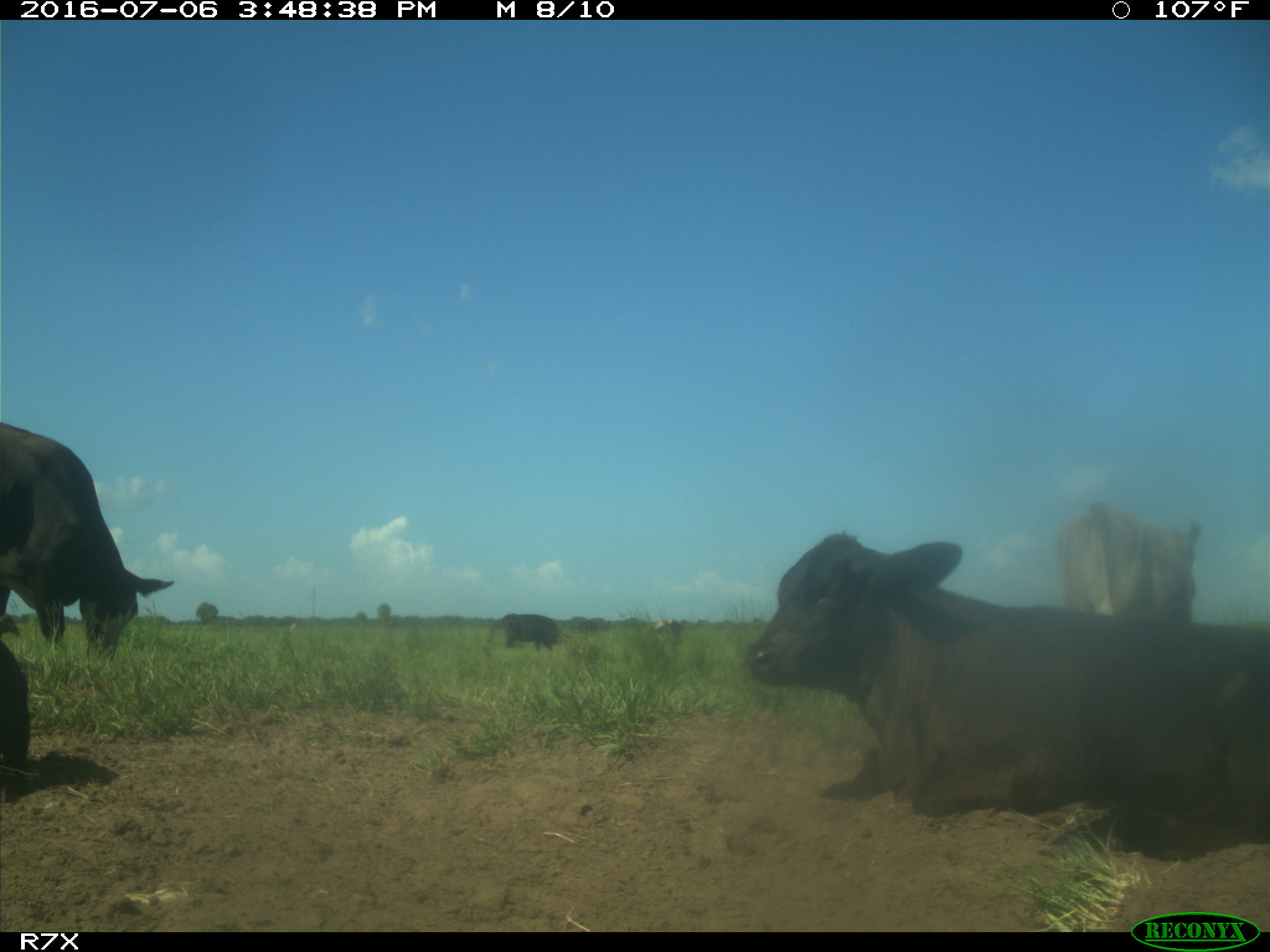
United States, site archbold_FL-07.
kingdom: Animalia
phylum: Chordata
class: Mammalia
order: Artiodactyla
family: Bovidae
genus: Bos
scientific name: Bos taurus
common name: domestic cow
Bos taurus (domestic cow).